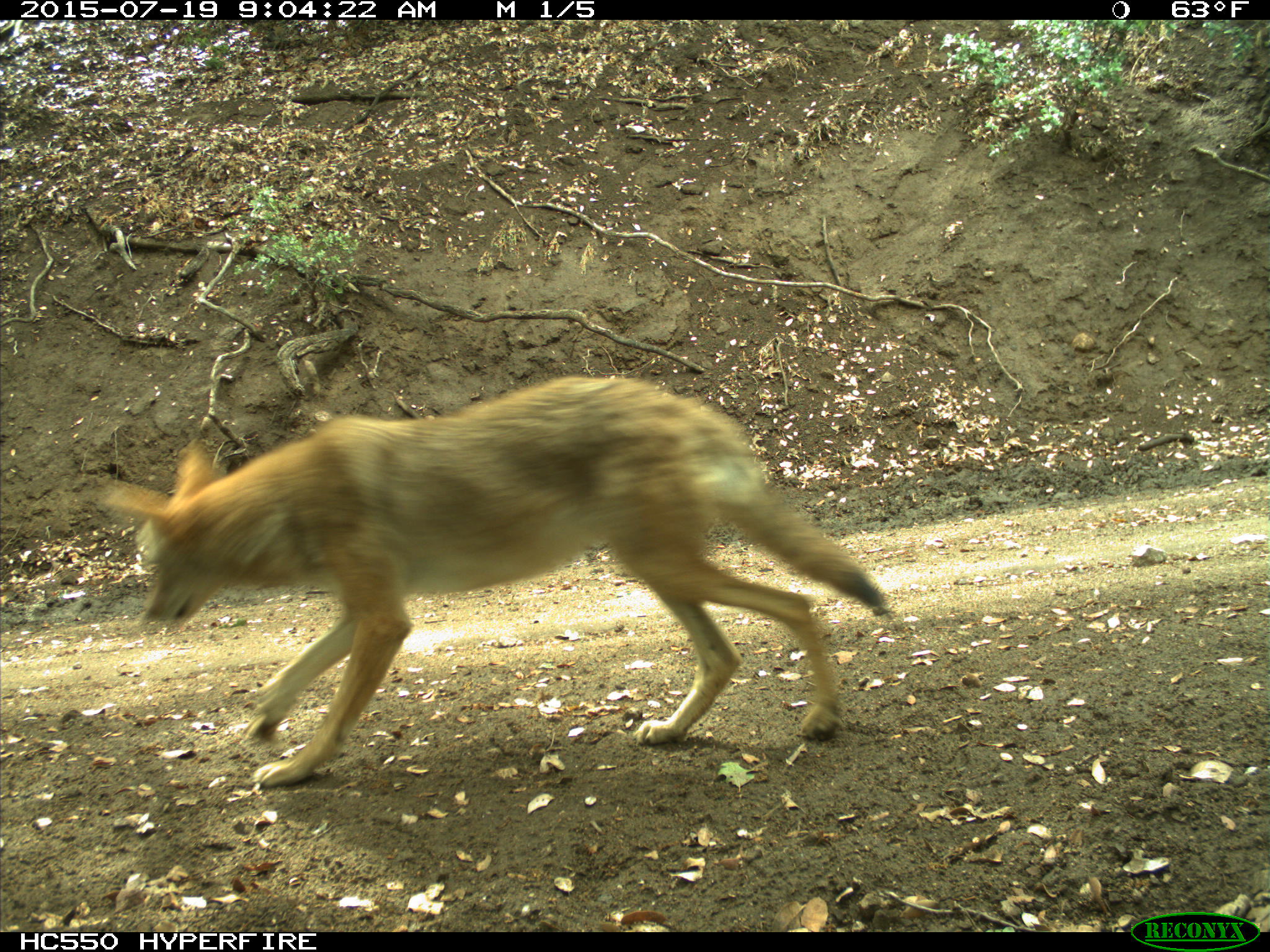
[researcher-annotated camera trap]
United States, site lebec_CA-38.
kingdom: Animalia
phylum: Chordata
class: Mammalia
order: Carnivora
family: Canidae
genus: Canis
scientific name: Canis latrans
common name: coyote